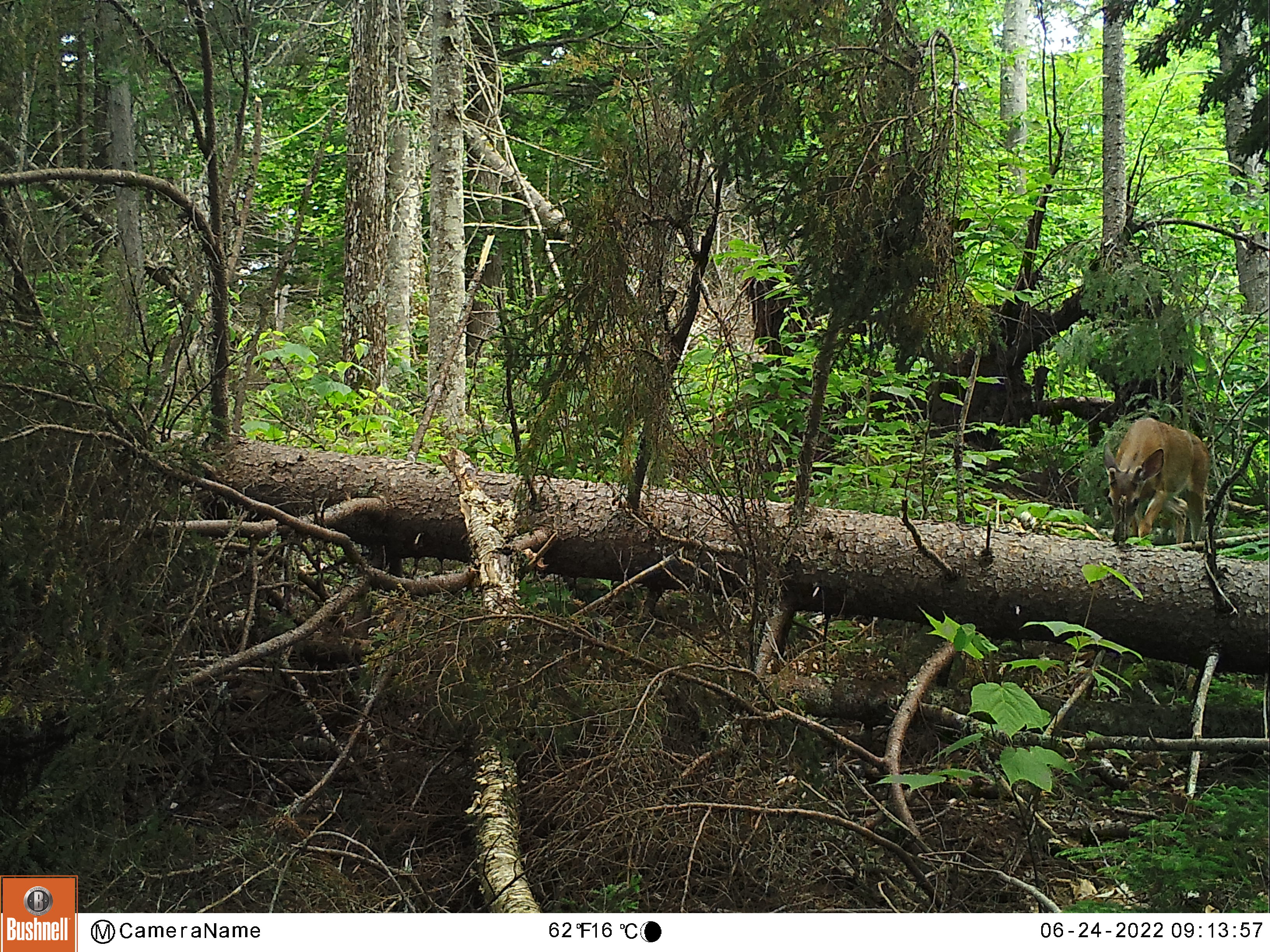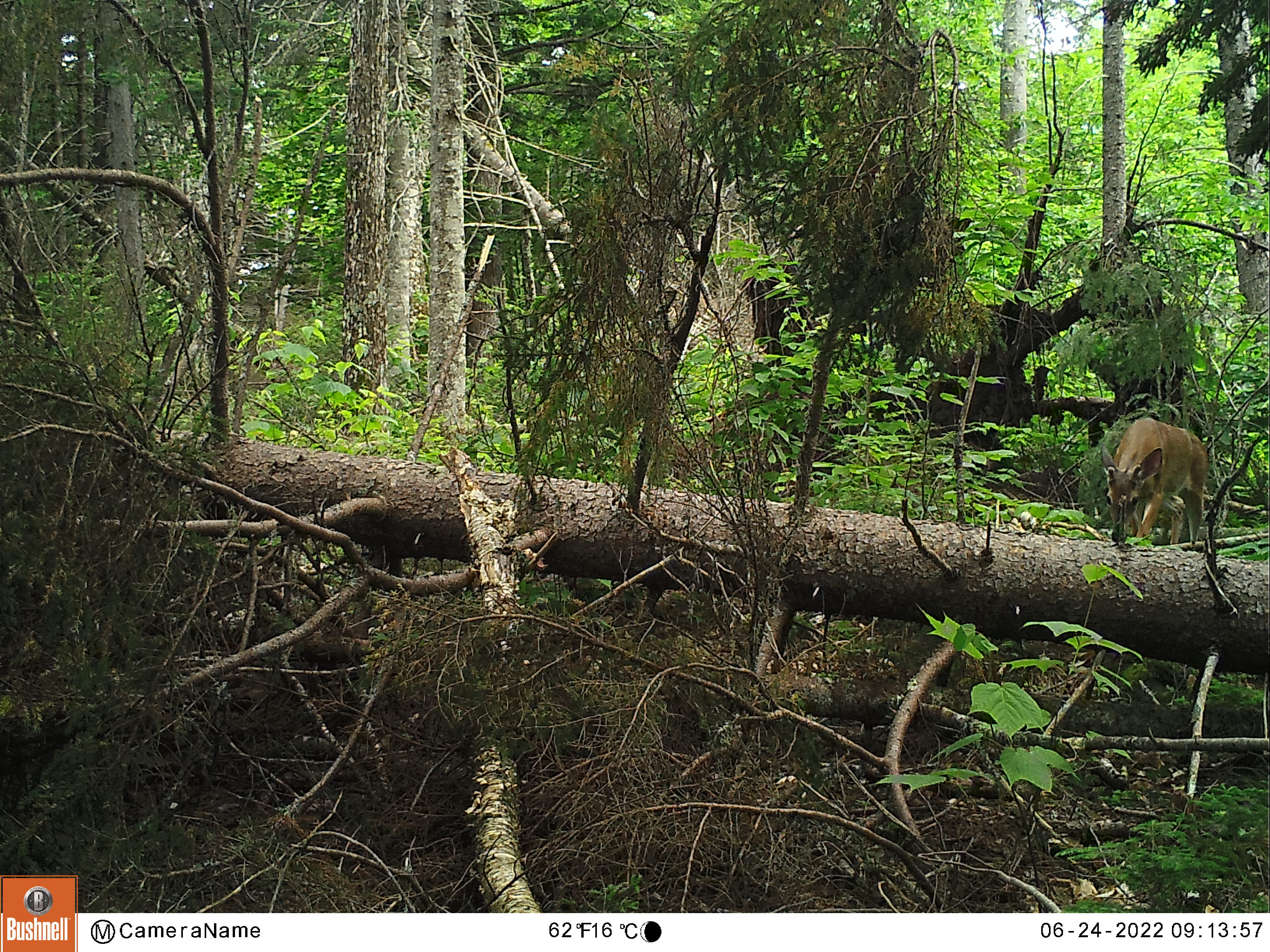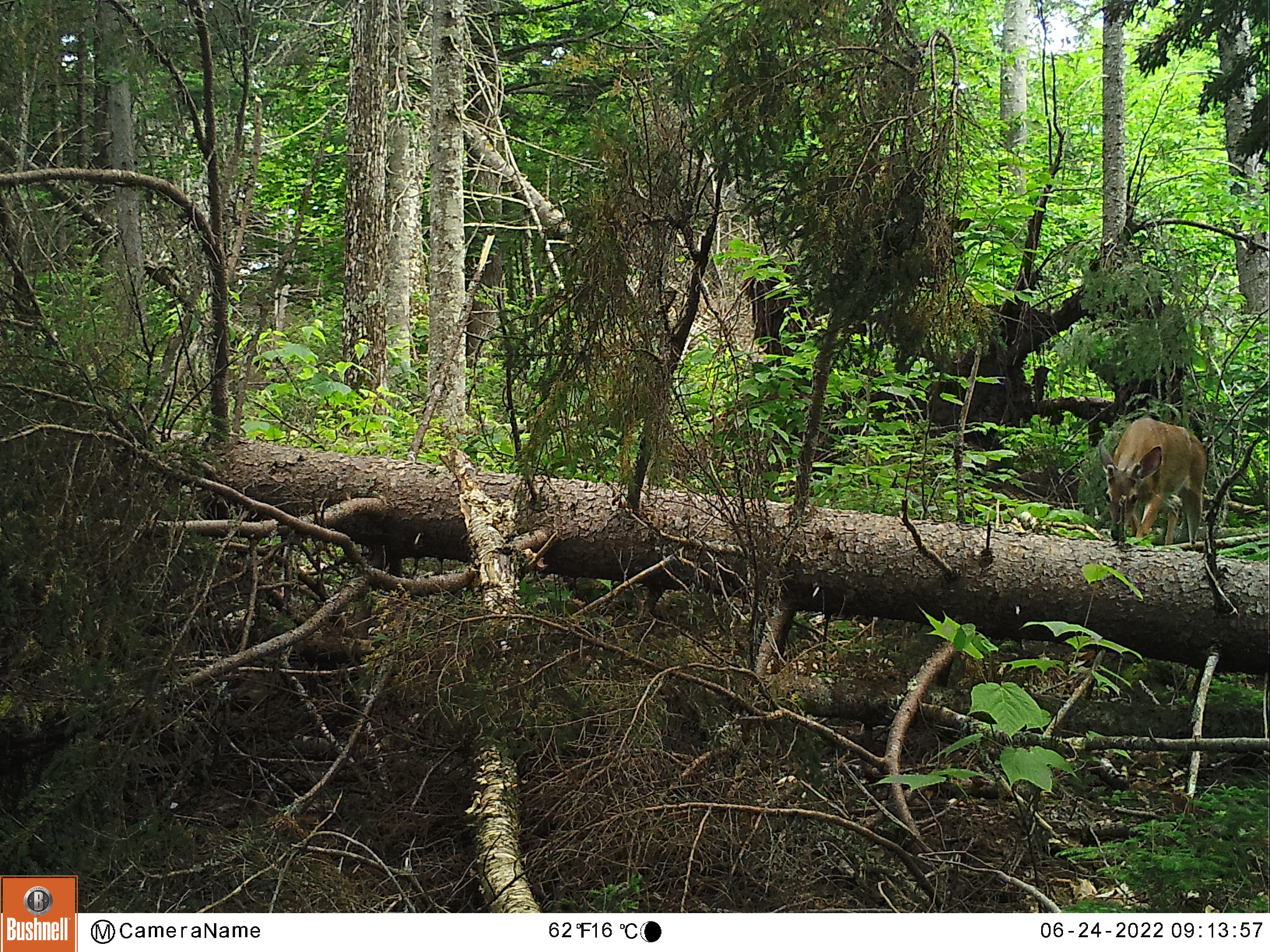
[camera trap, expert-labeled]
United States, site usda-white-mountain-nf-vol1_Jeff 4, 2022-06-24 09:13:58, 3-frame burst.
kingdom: Animalia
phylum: Chordata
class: Mammalia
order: Artiodactyla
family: Cervidae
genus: Odocoileus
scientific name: Odocoileus virginianus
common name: white-tailed deer